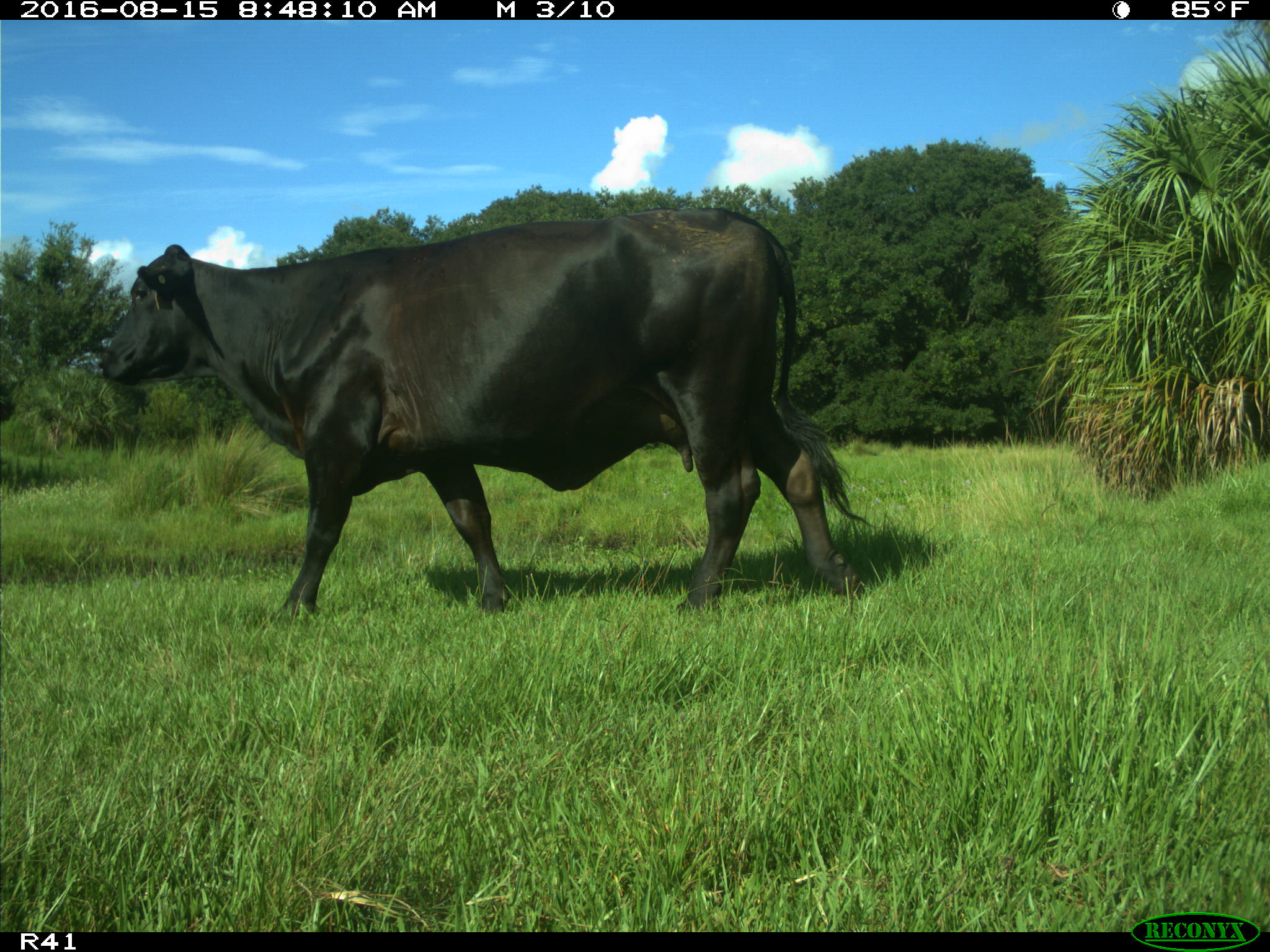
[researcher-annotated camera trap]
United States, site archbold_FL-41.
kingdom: Animalia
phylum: Chordata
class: Mammalia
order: Artiodactyla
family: Bovidae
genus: Bos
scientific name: Bos taurus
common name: domestic cow